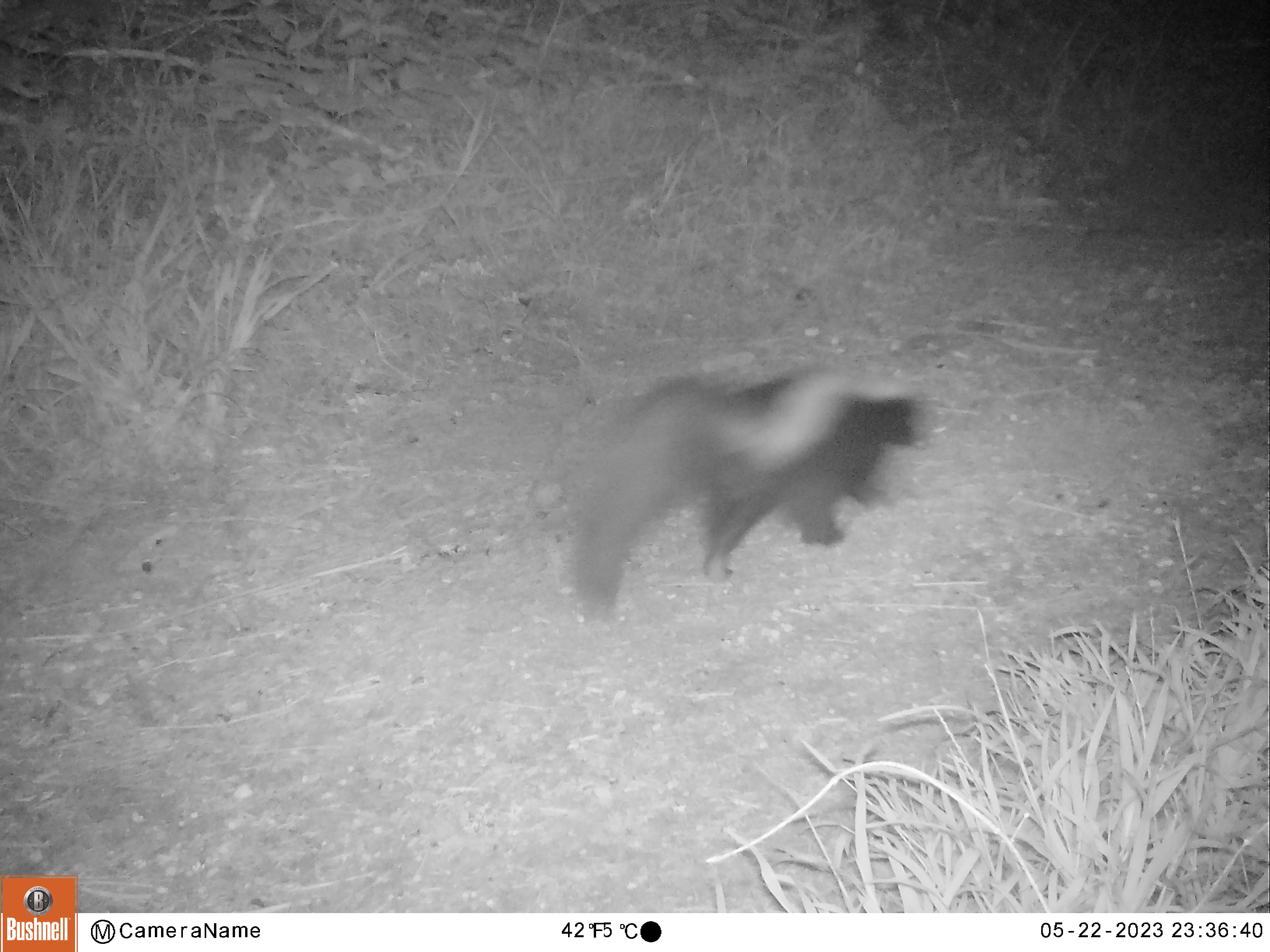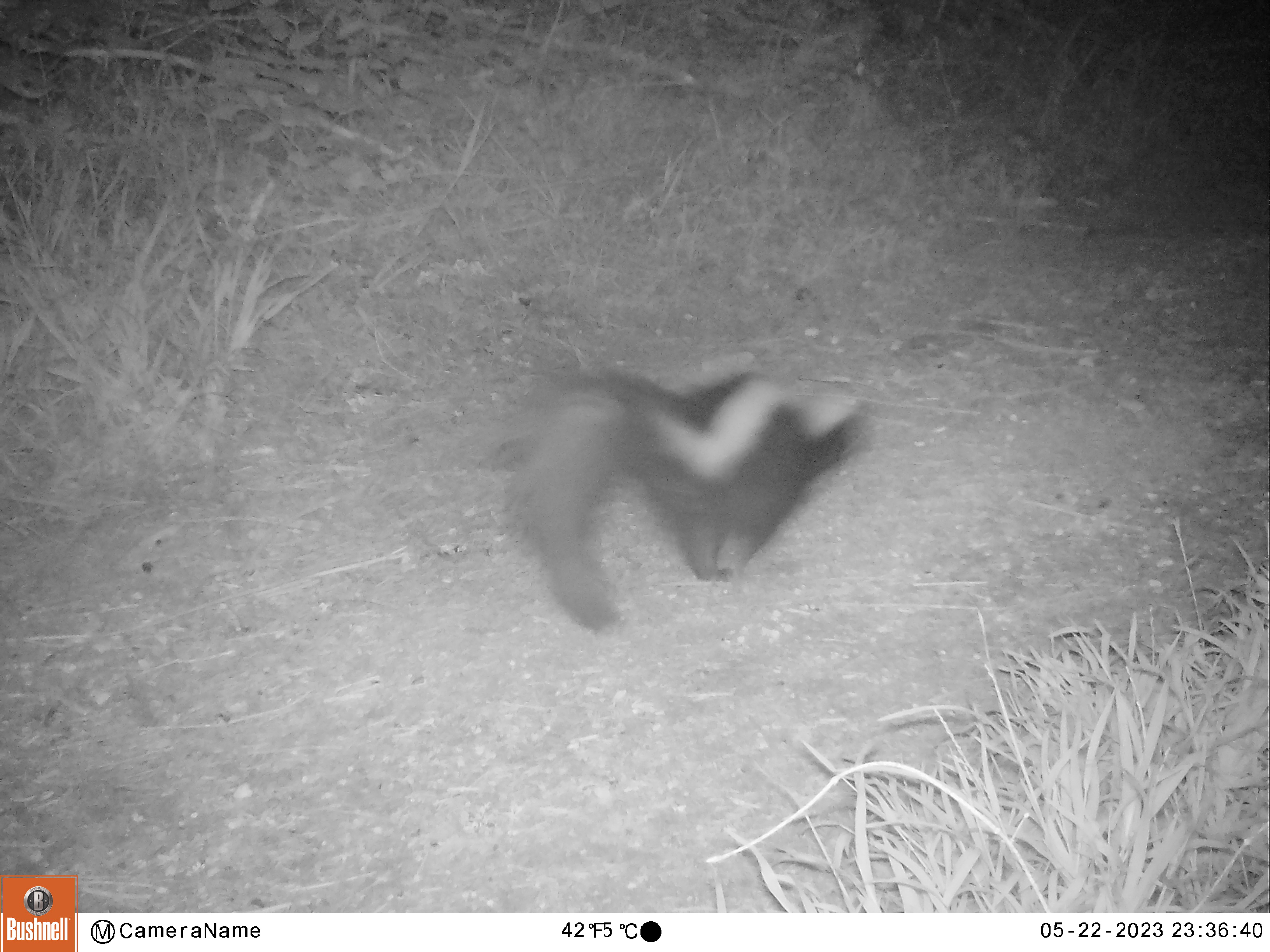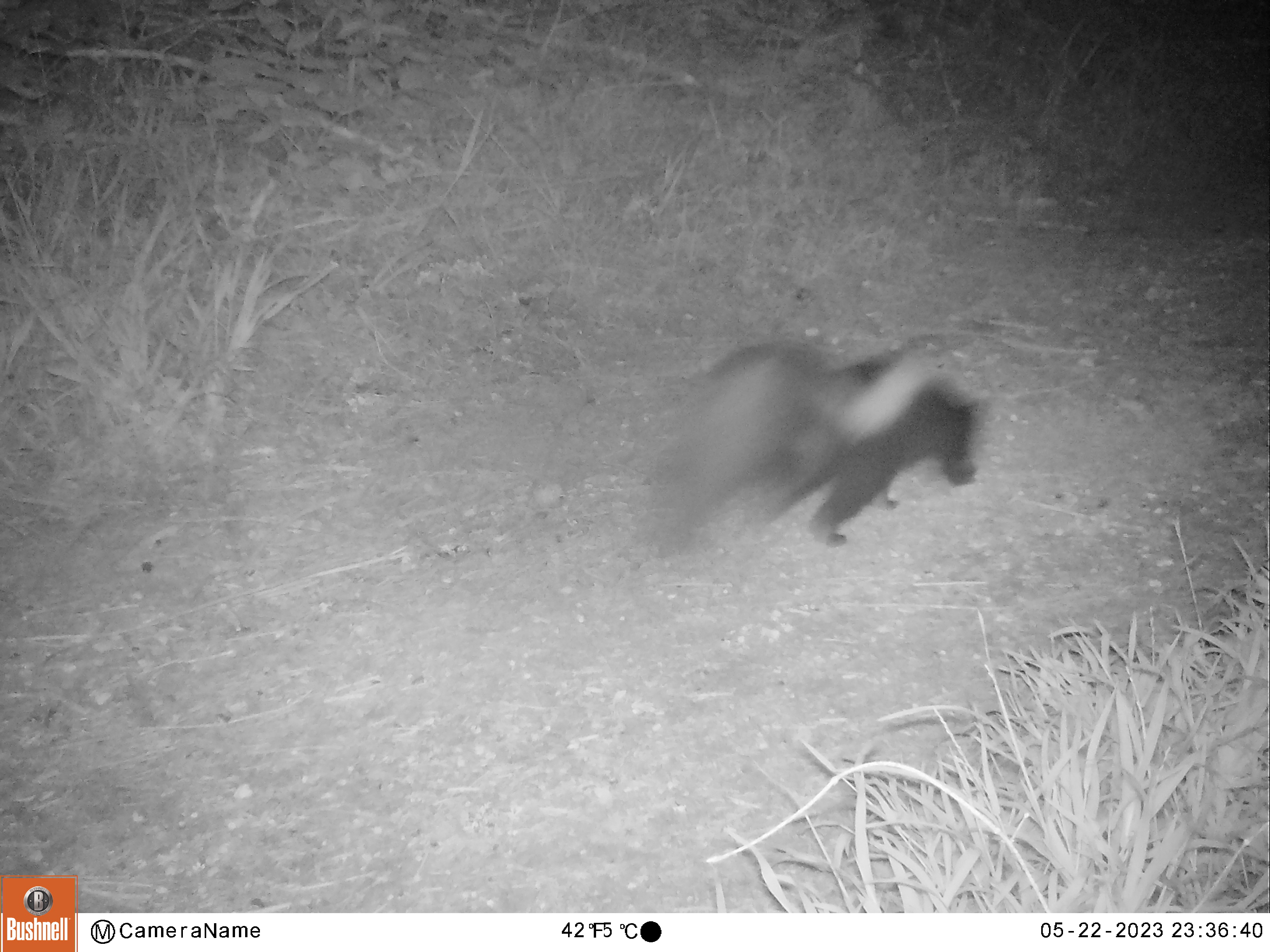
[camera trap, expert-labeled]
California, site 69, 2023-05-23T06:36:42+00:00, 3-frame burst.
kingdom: Animalia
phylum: Chordata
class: Mammalia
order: Carnivora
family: Mephitidae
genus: Mephitis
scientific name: Mephitis mephitis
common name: striped skunk